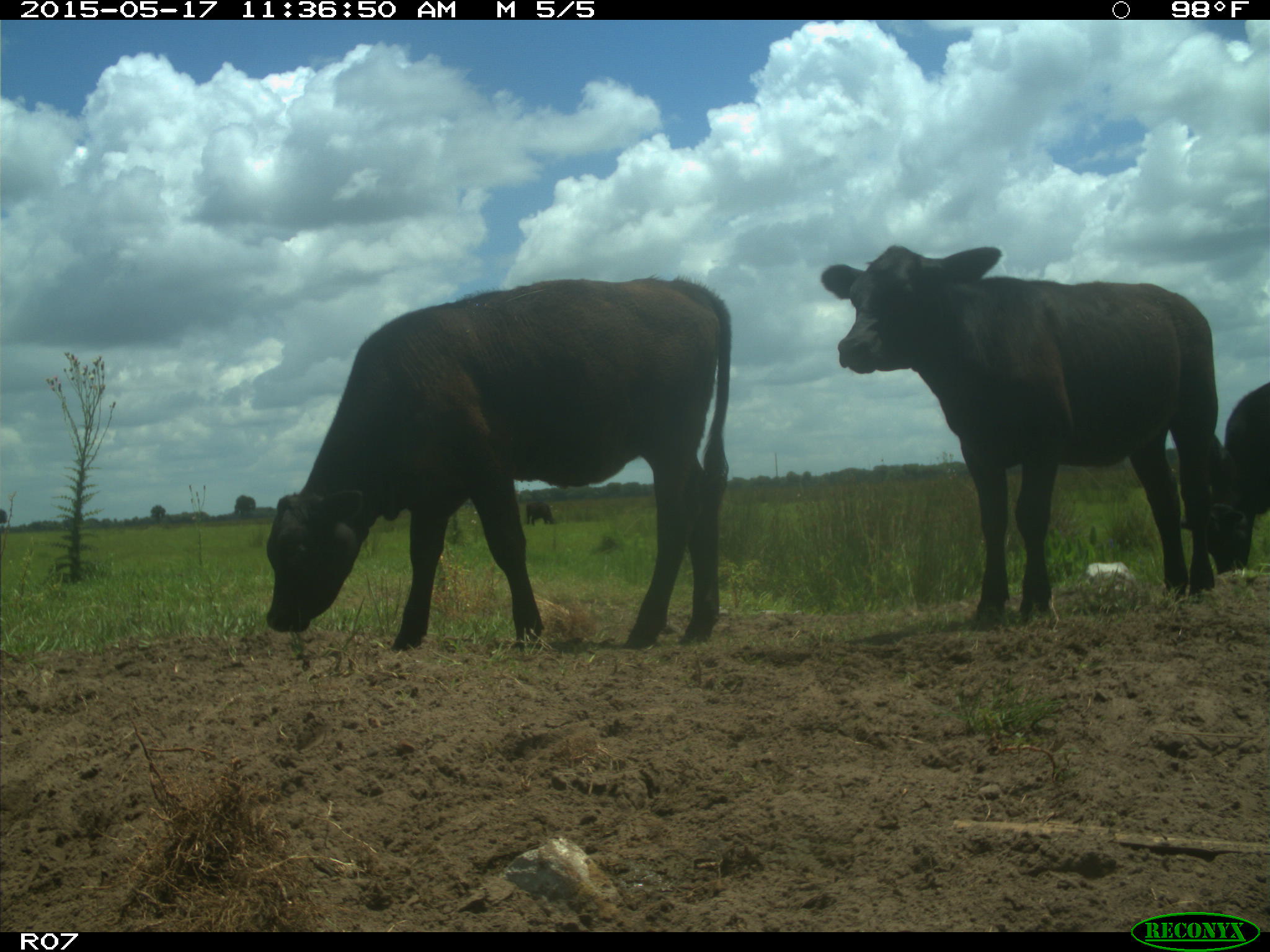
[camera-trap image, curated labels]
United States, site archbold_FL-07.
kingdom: Animalia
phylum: Chordata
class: Mammalia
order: Artiodactyla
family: Bovidae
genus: Bos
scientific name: Bos taurus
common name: domestic cow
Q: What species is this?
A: Bos taurus (domestic cow).